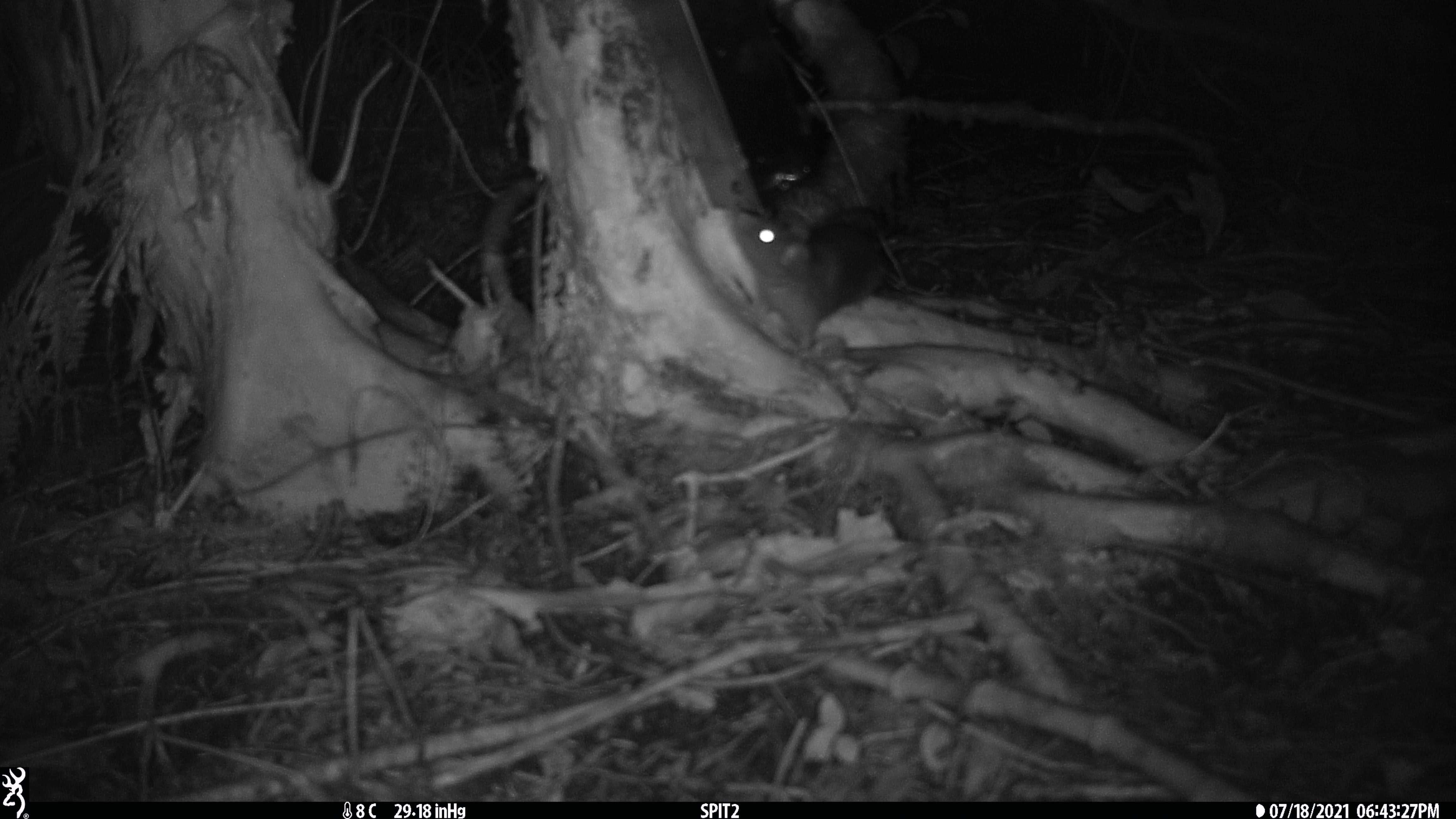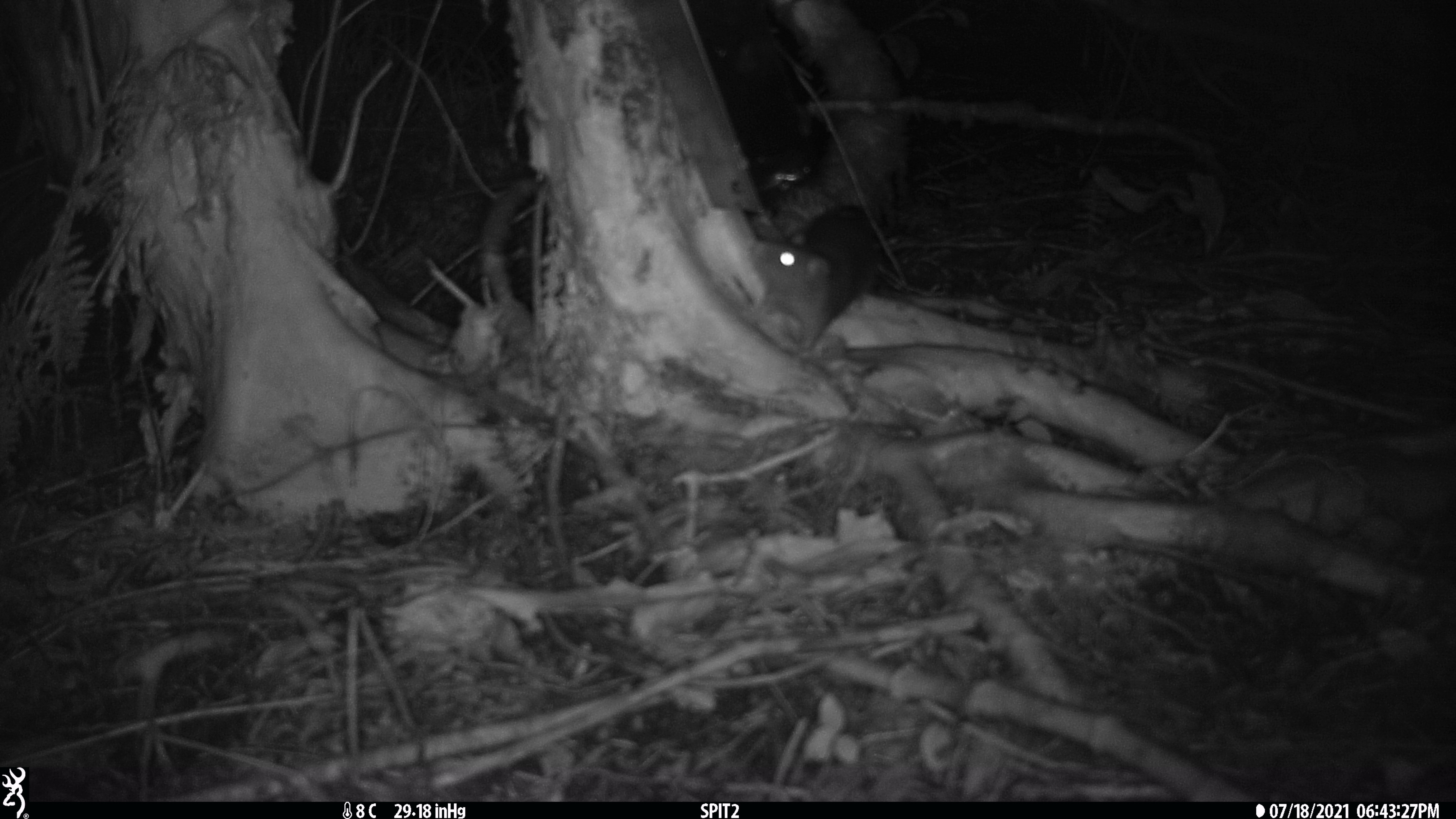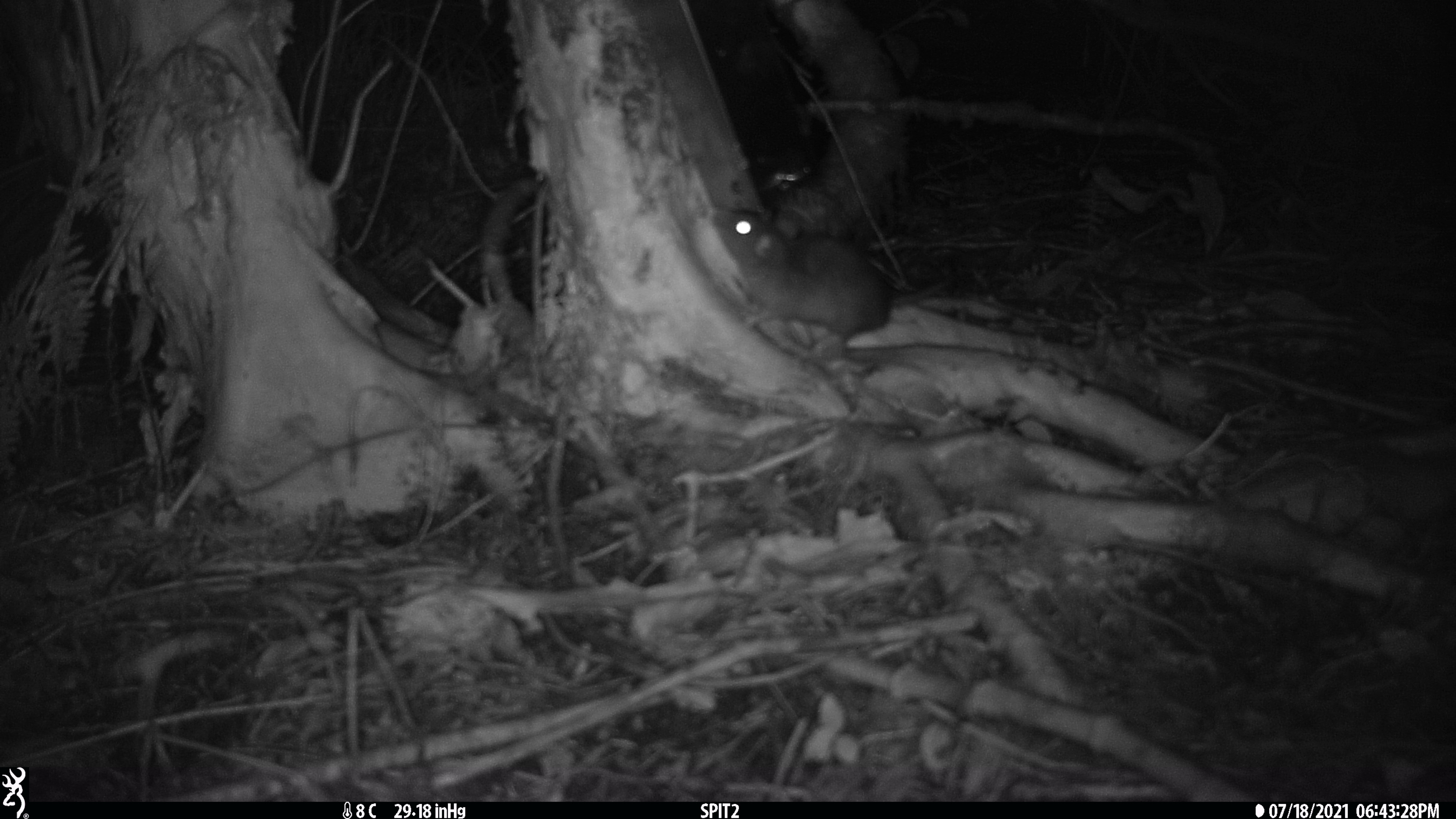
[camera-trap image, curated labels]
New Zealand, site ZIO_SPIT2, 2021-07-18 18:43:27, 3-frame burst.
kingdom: Animalia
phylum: Chordata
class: Mammalia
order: Rodentia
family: Muridae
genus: Rattus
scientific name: Rattus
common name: rat